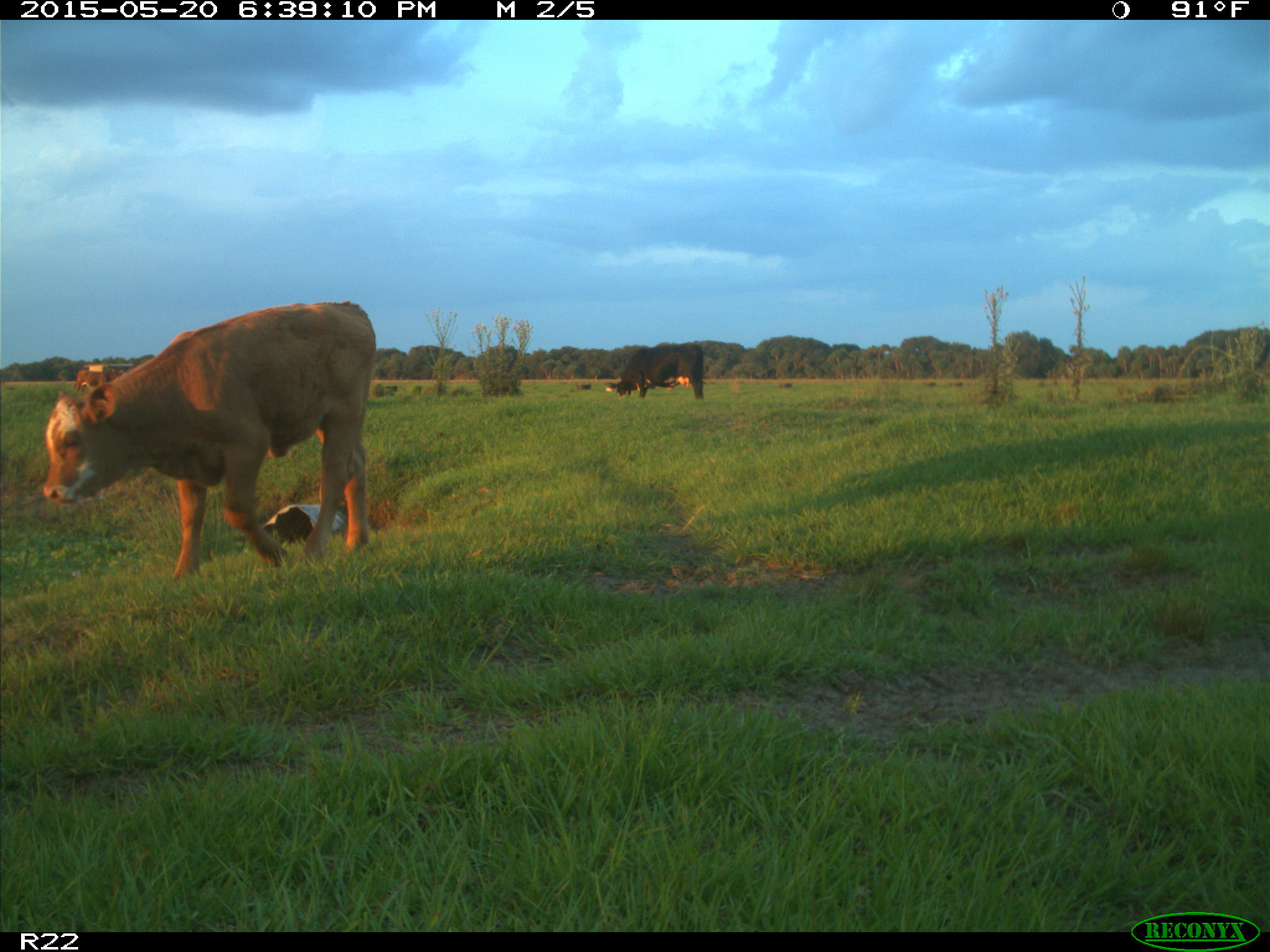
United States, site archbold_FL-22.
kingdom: Animalia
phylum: Chordata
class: Mammalia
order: Artiodactyla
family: Bovidae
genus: Bos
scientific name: Bos taurus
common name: domestic cow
Bos taurus (domestic cow).